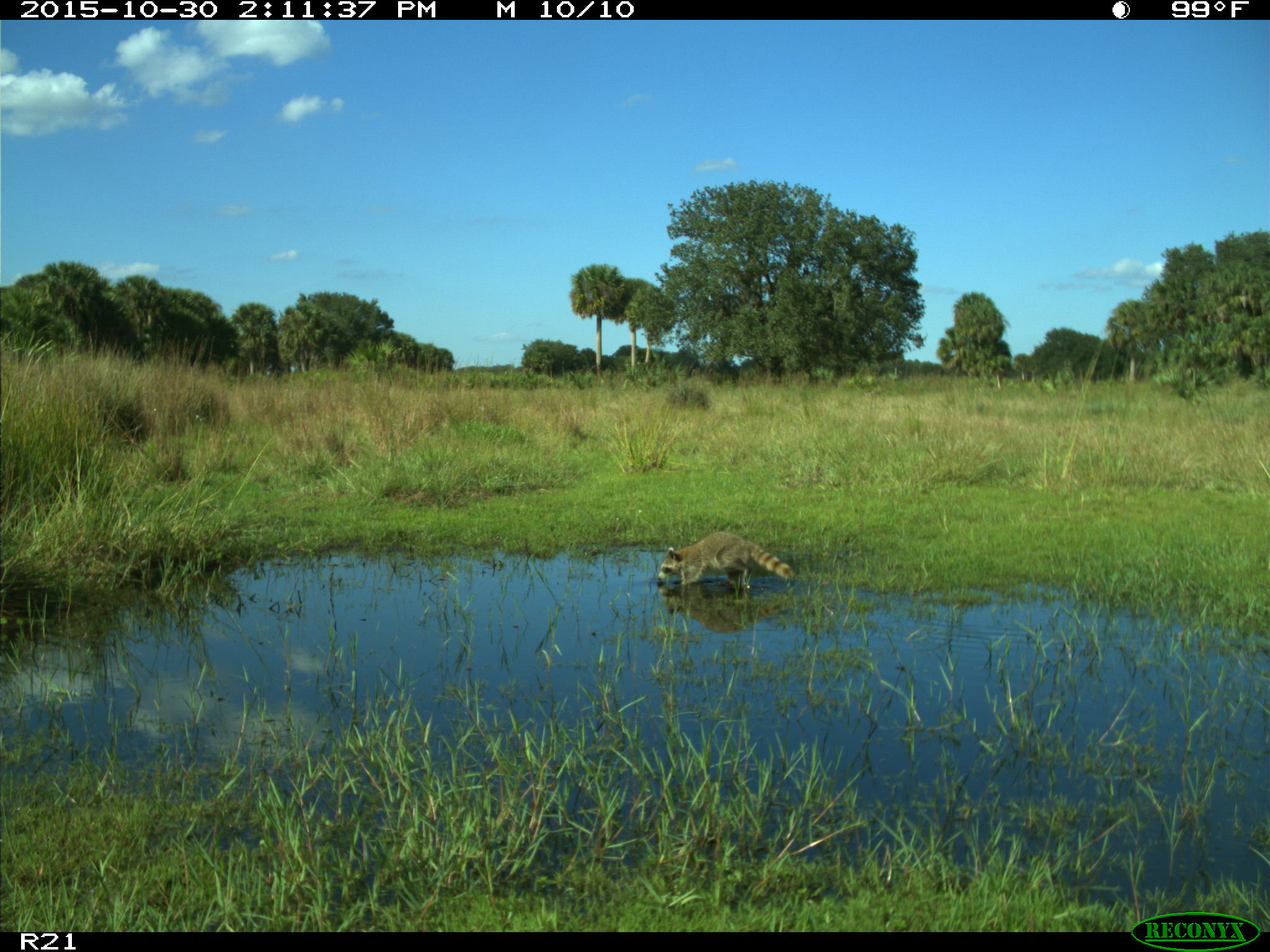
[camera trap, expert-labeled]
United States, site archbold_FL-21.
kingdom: Animalia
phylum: Chordata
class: Mammalia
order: Carnivora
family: Procyonidae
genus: Procyon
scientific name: Procyon lotor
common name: common raccoon